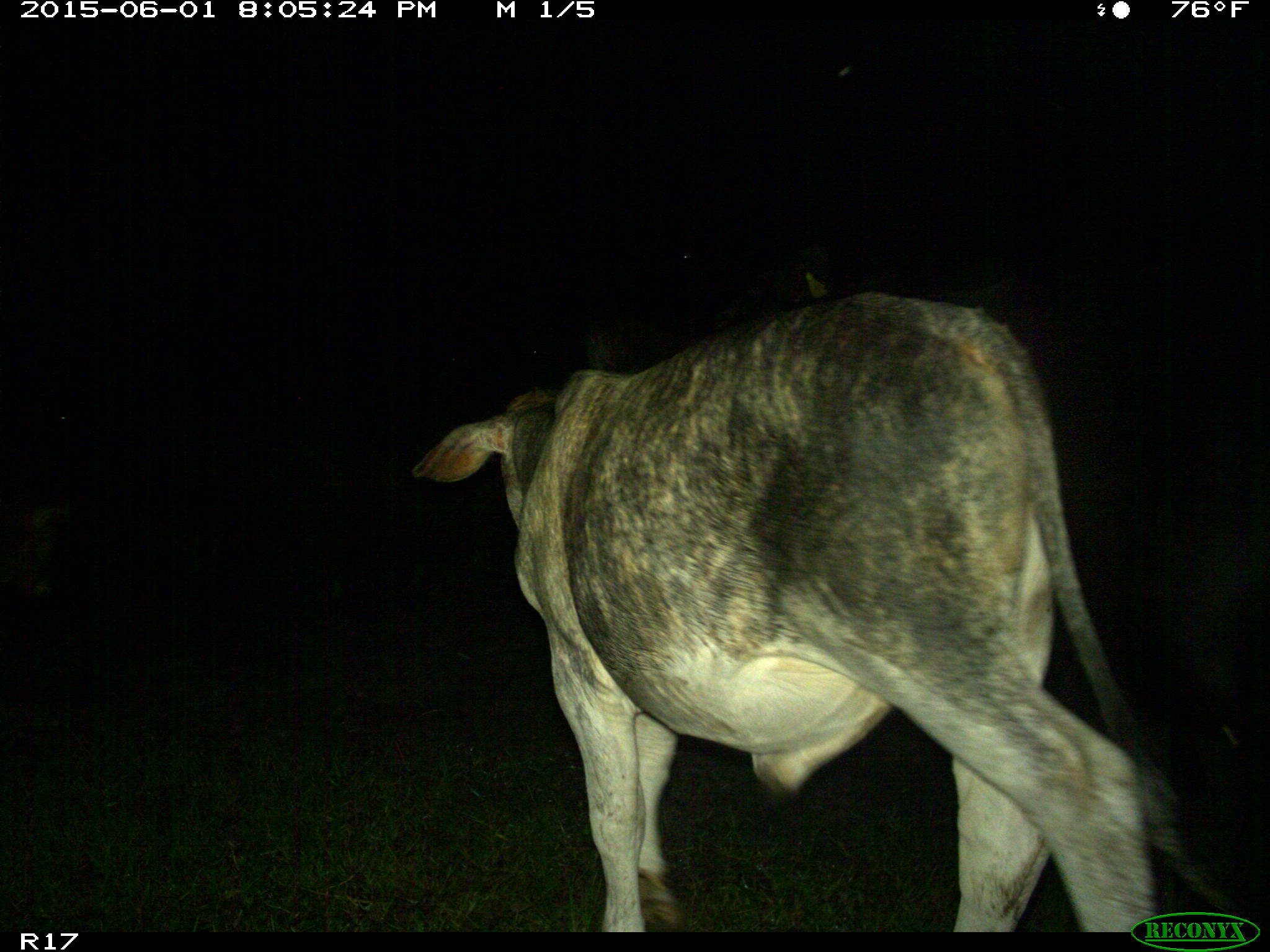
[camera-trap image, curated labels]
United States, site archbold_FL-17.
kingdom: Animalia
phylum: Chordata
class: Mammalia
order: Artiodactyla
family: Bovidae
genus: Bos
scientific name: Bos taurus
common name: domestic cow